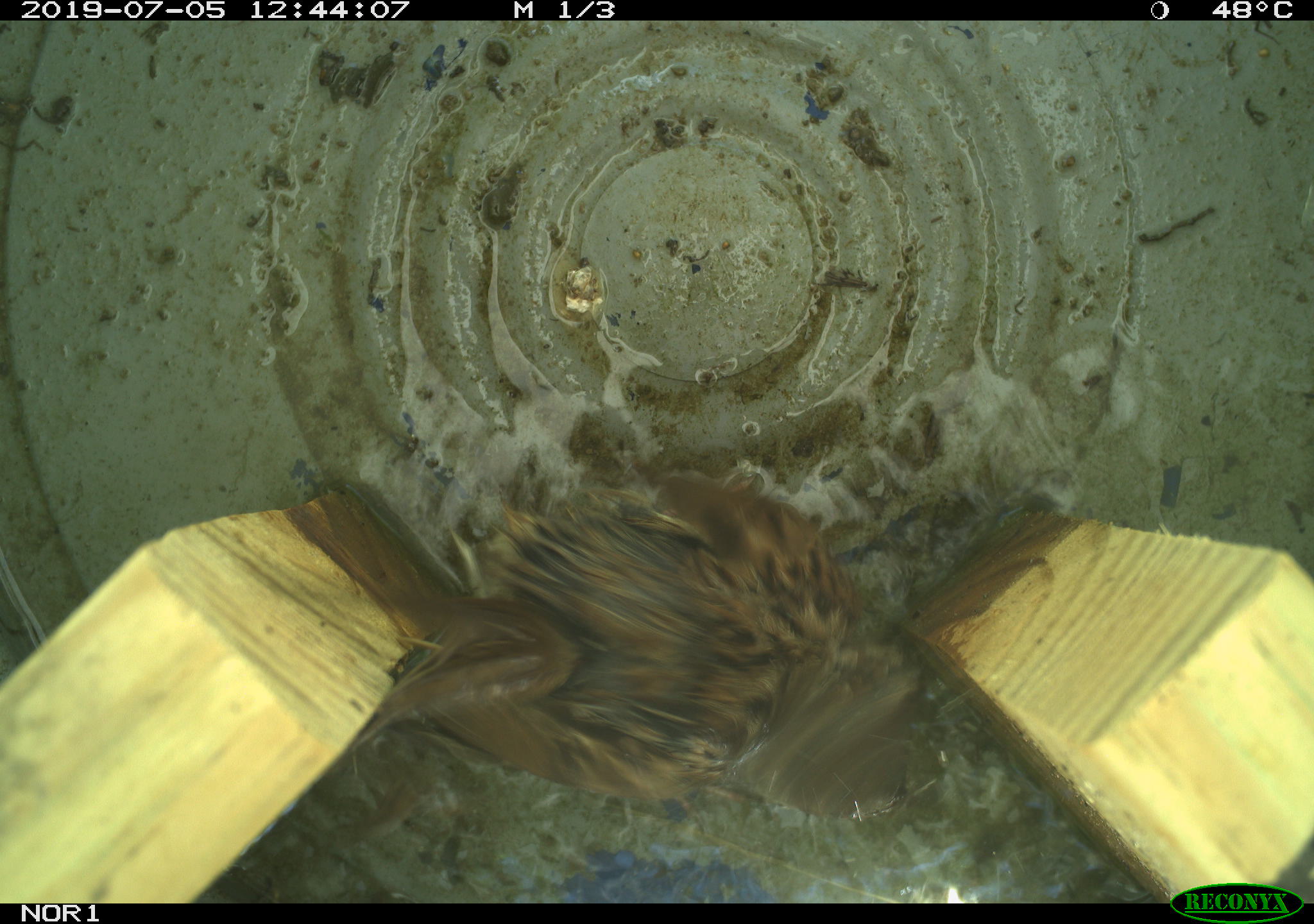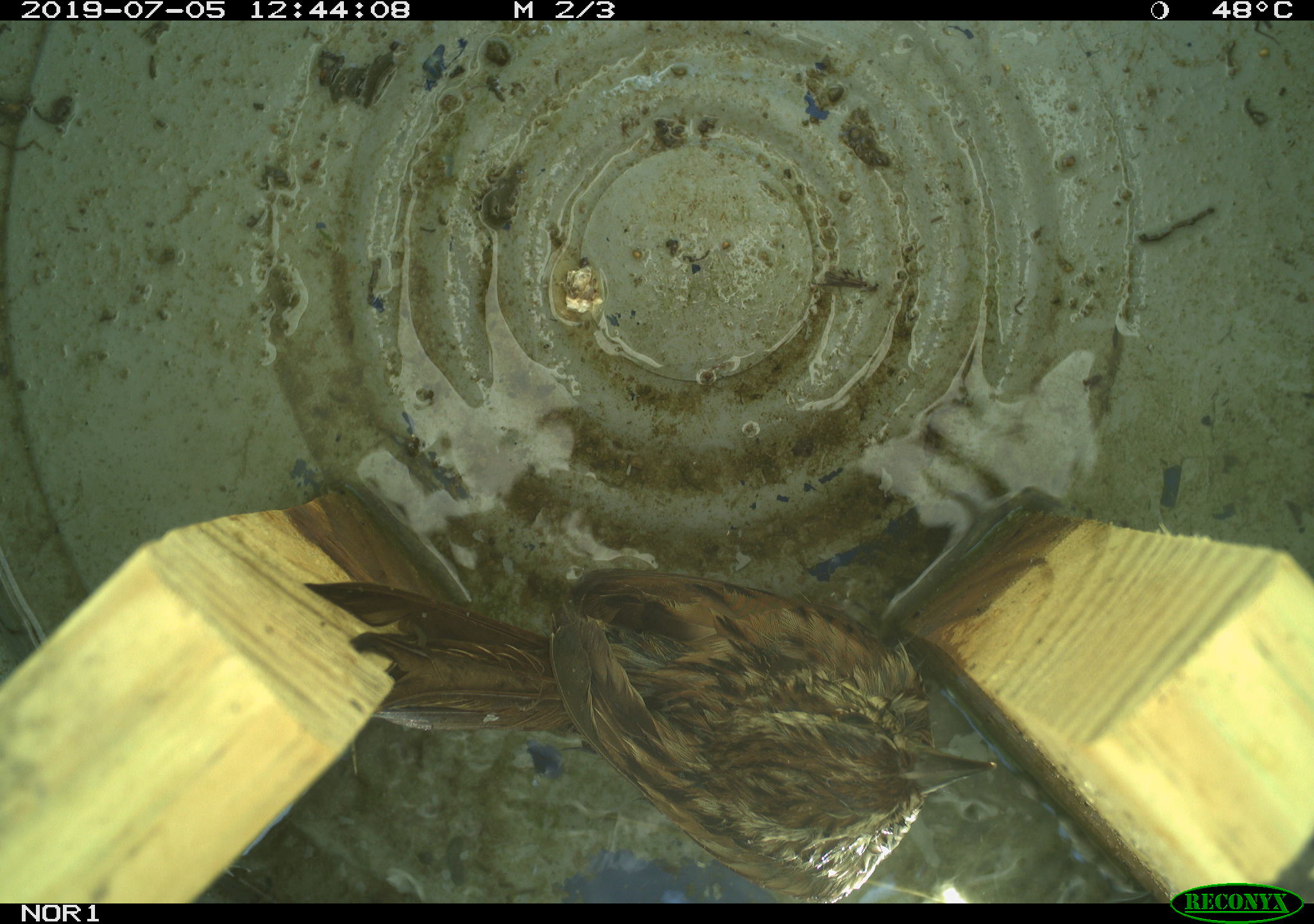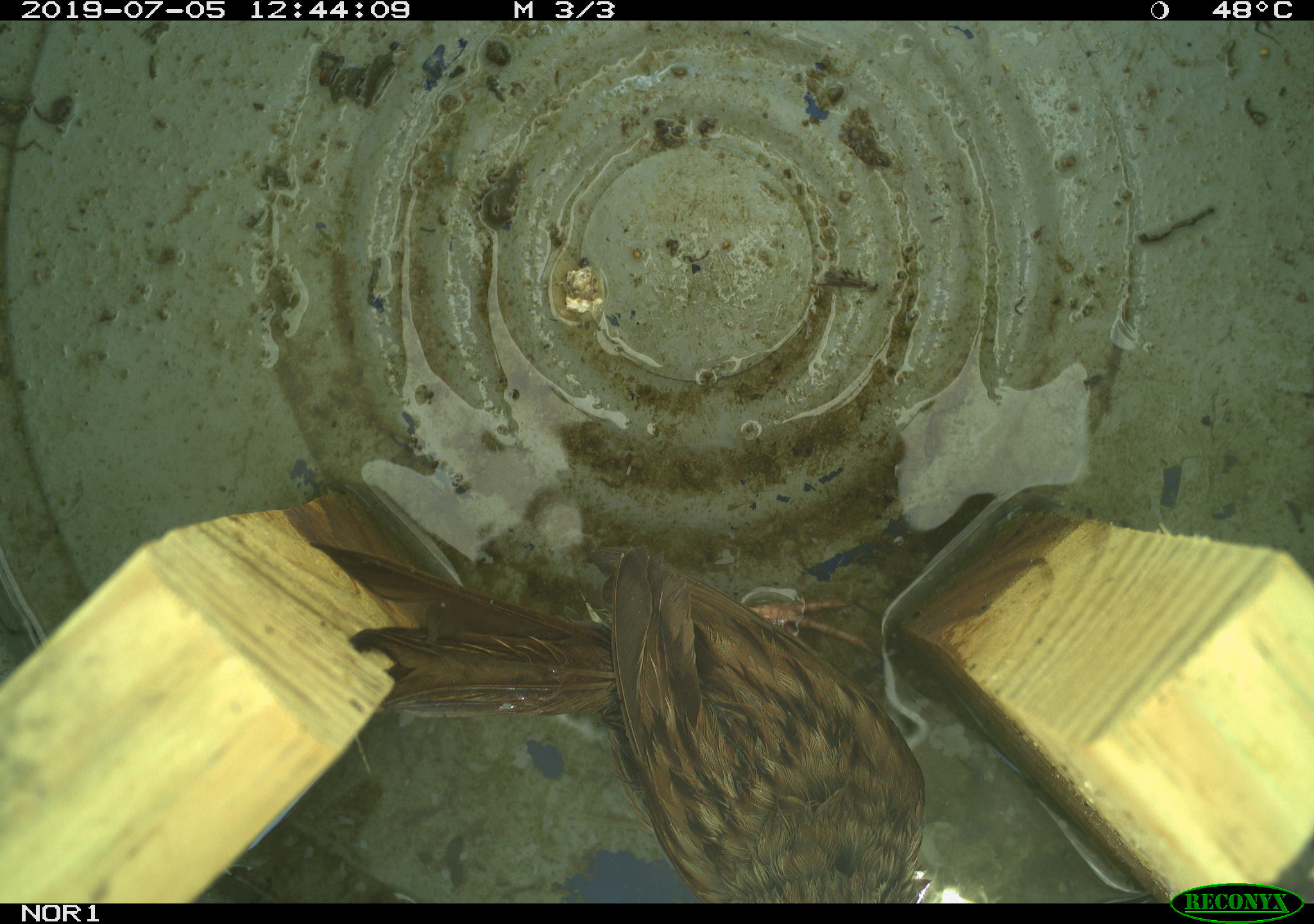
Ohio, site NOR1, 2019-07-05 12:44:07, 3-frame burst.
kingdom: Animalia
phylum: Chordata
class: Aves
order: Passeriformes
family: Passerellidae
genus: Melospiza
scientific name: Melospiza melodia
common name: song sparrow